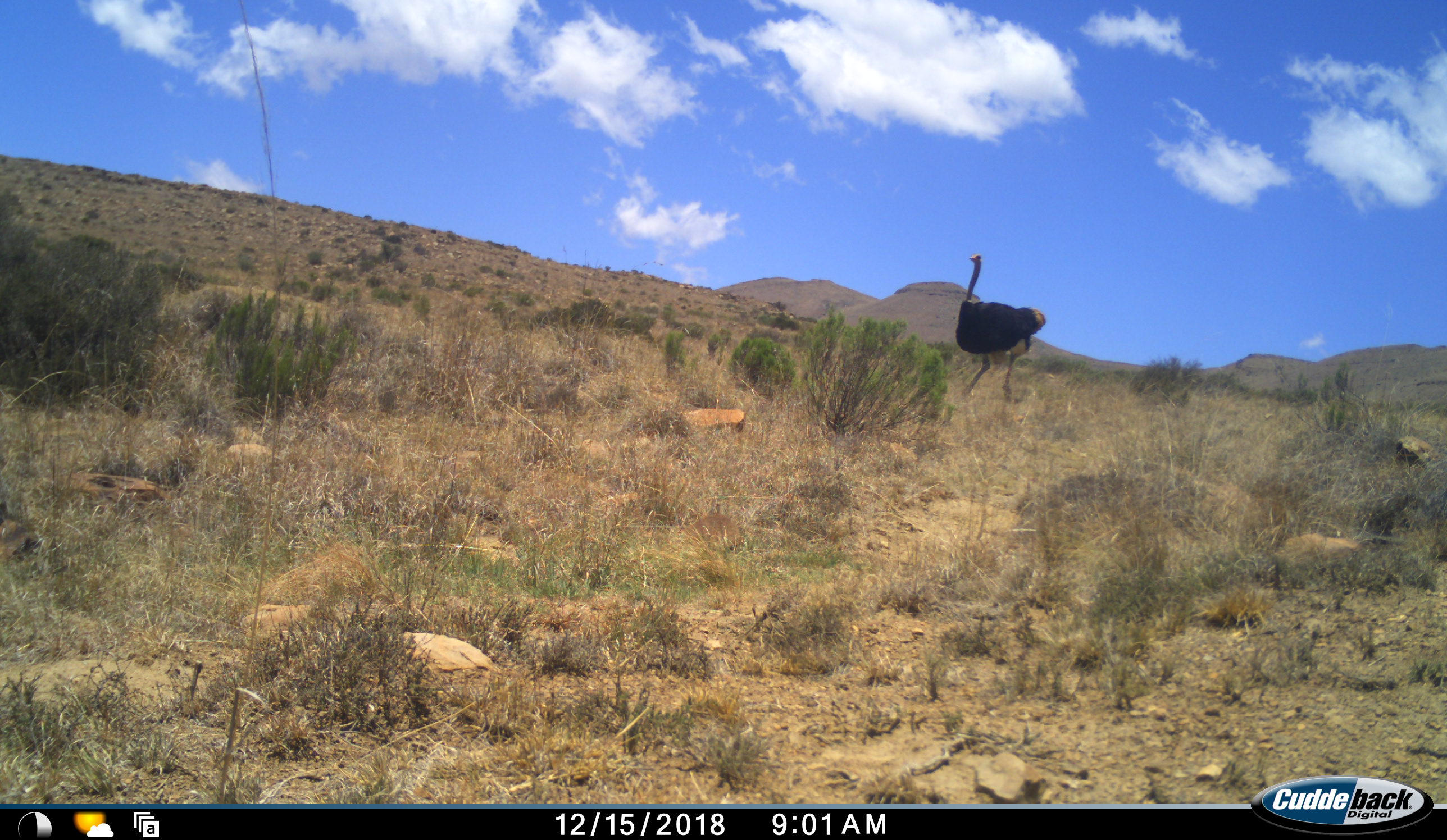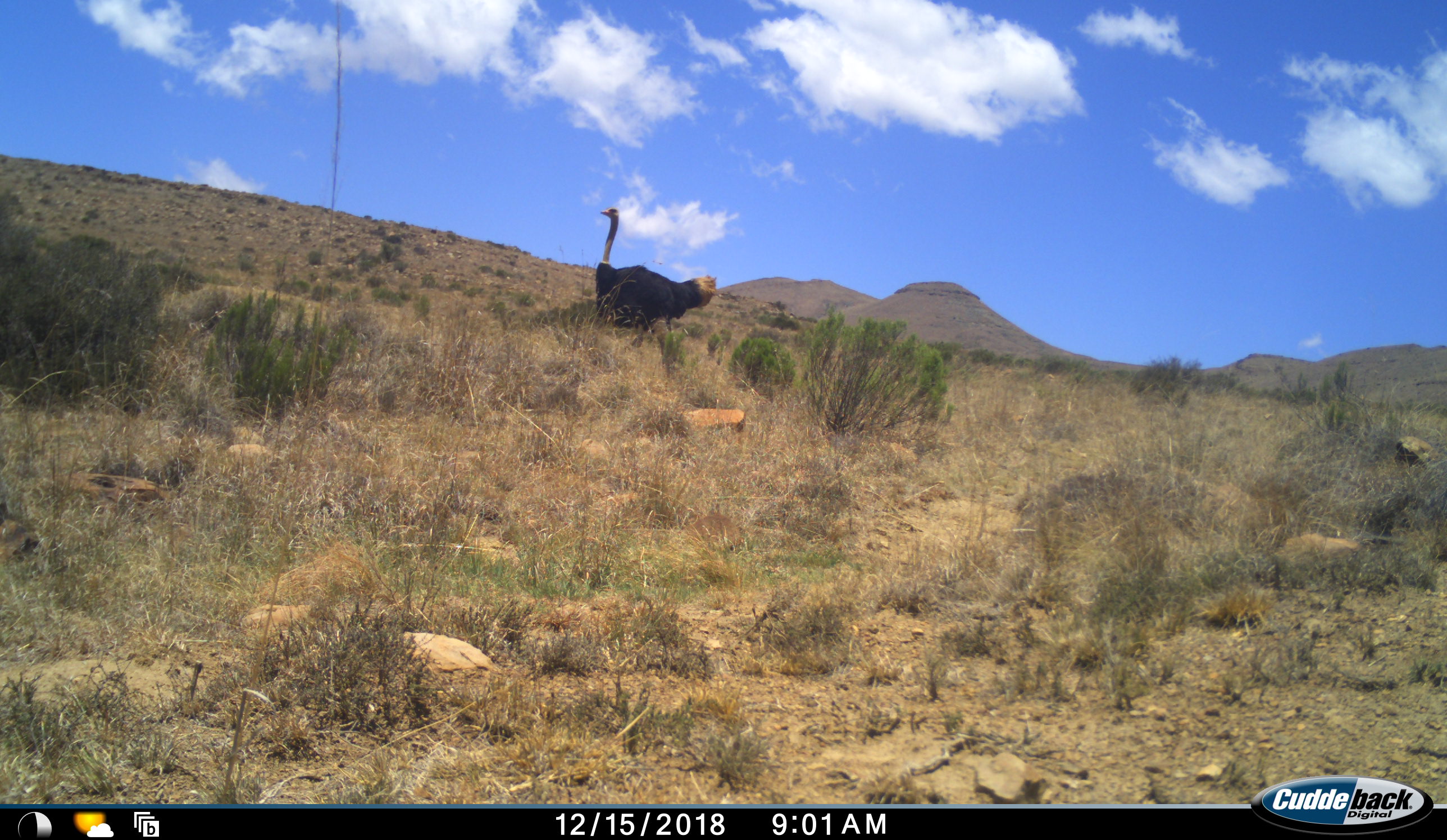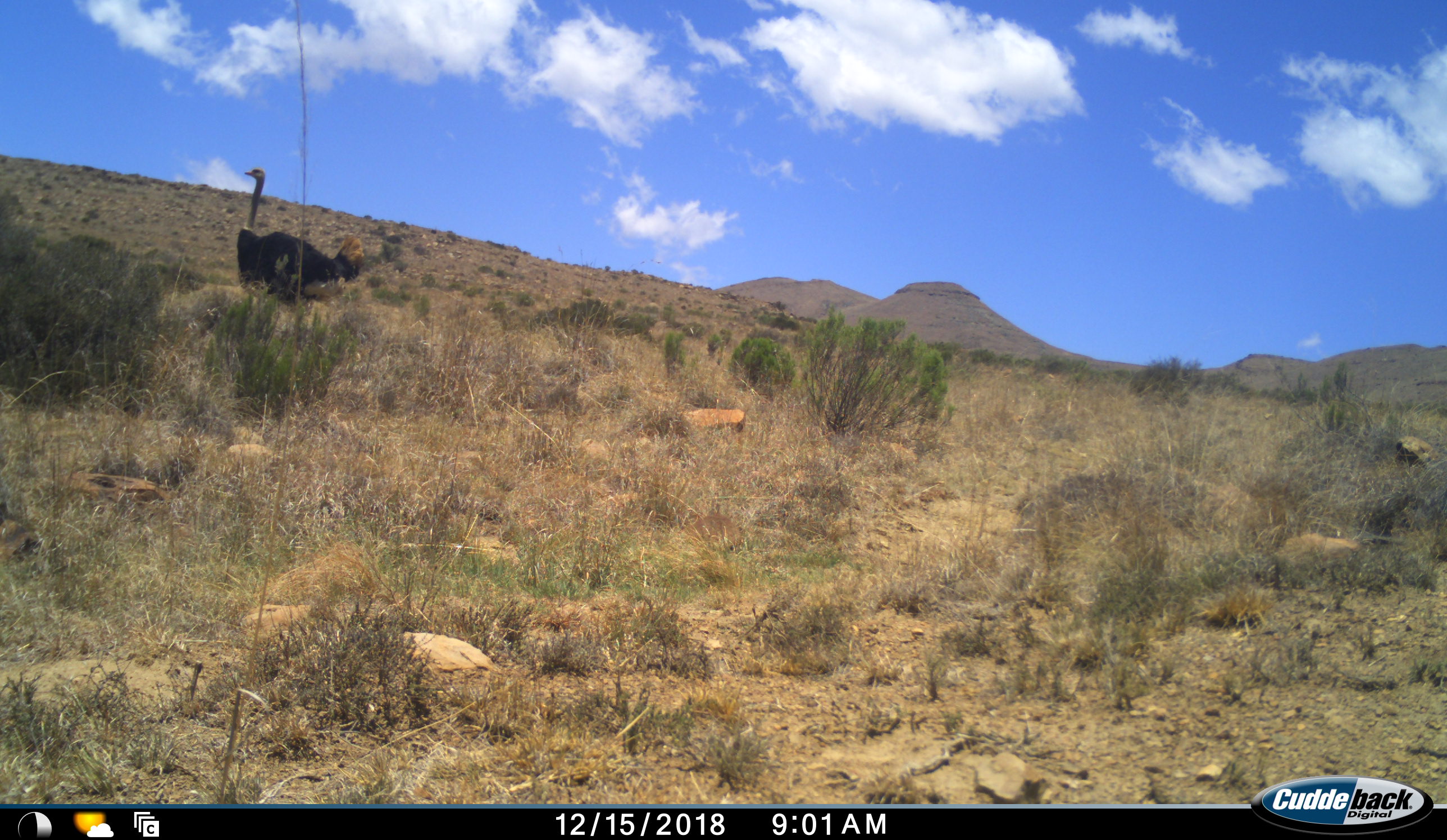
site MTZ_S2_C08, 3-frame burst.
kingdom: Animalia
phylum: Chordata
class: Aves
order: Struthioniformes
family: Struthionidae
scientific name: Struthionidae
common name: ostrich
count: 1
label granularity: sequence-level